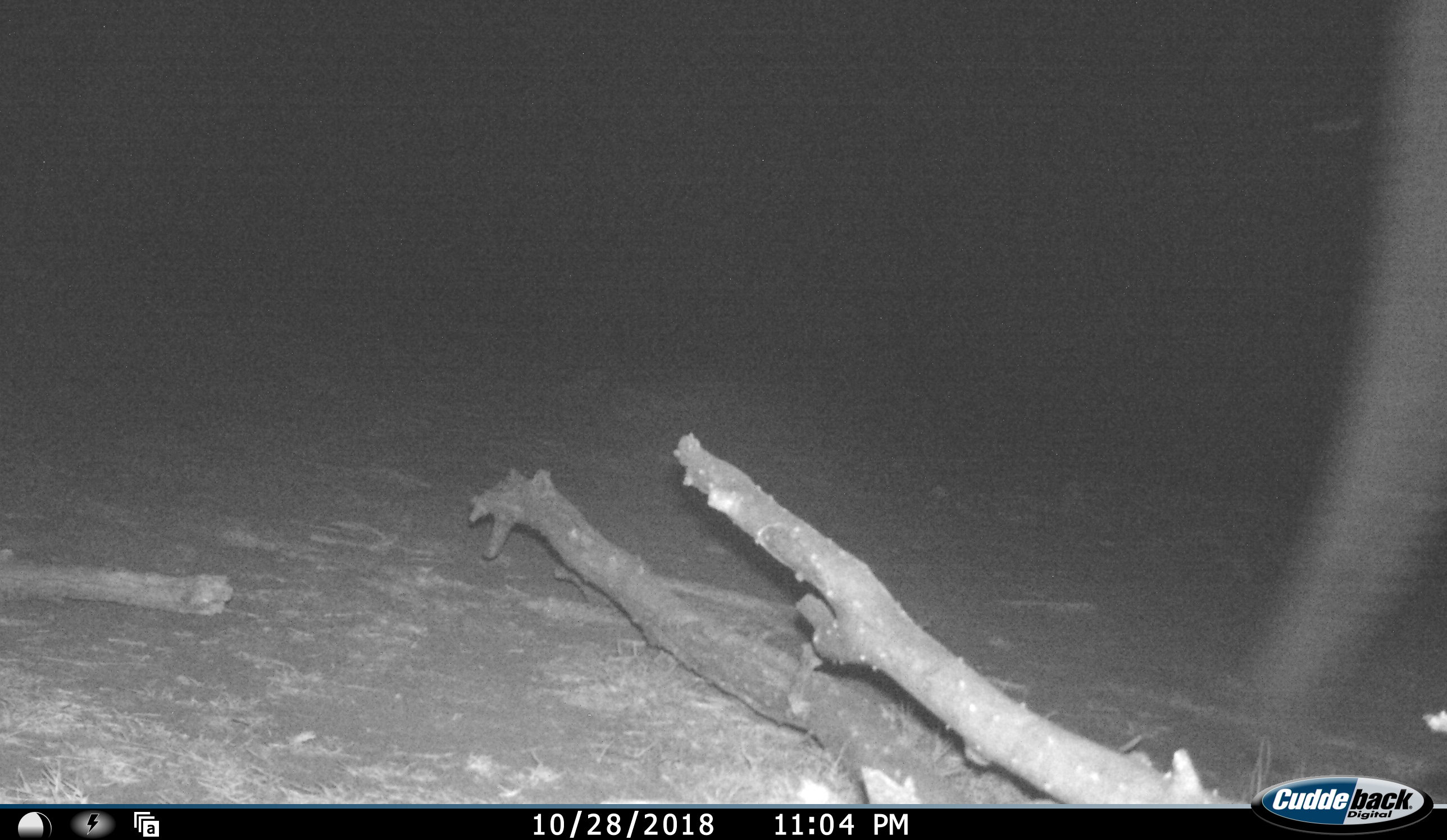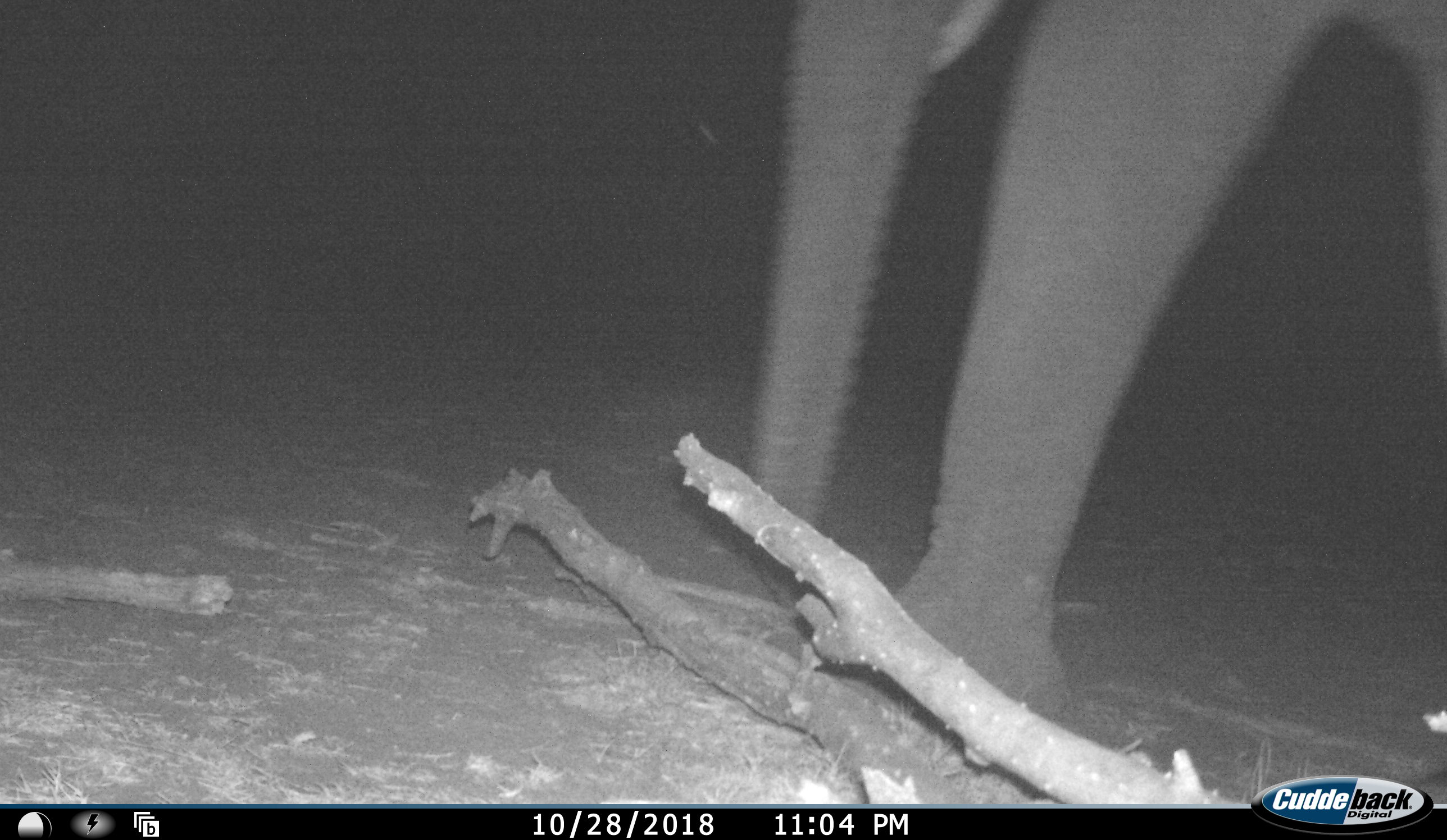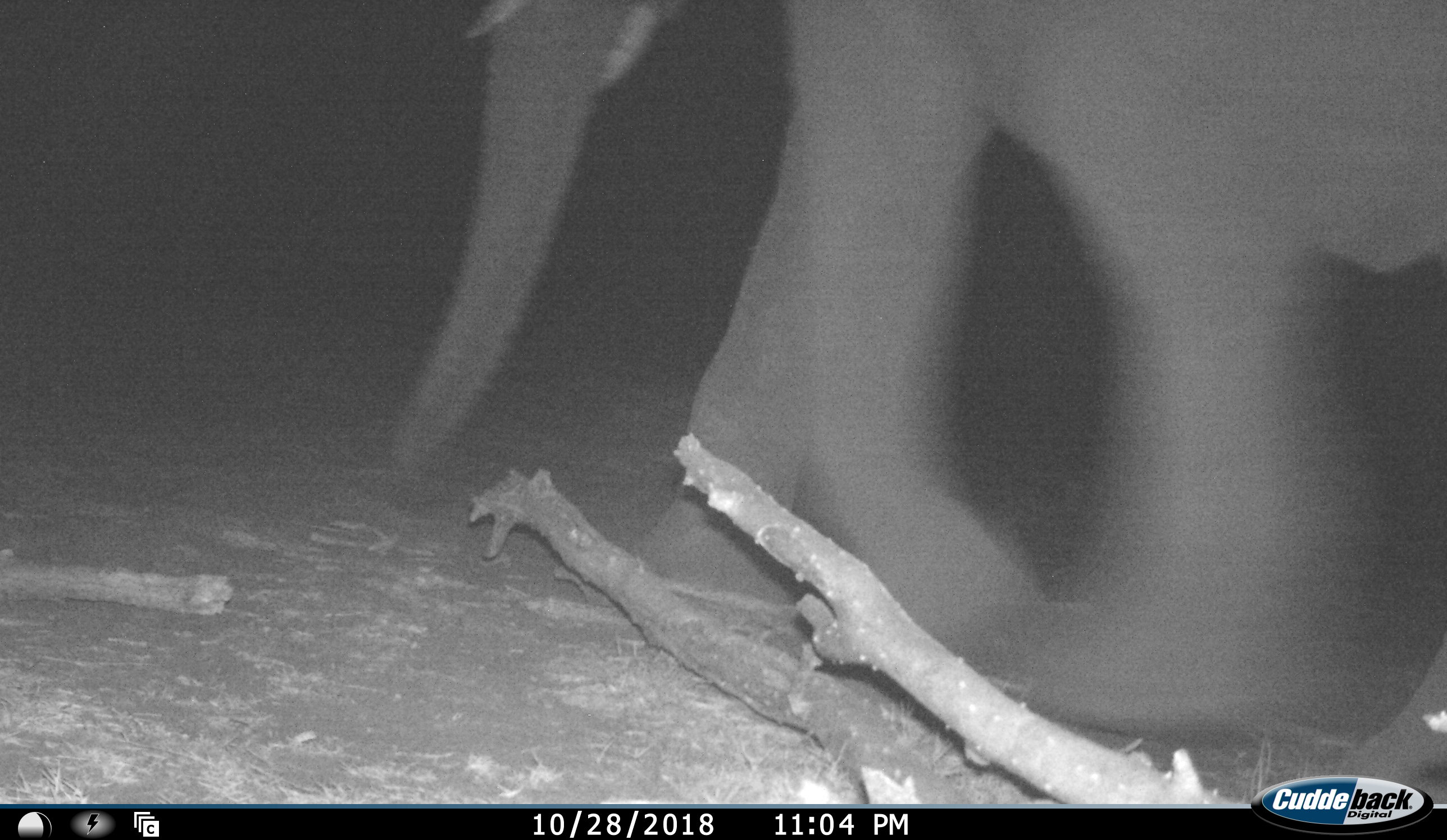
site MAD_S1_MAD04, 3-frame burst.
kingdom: Animalia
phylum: Chordata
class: Mammalia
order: Proboscidea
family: Elephantidae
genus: Loxodonta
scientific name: Loxodonta africana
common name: african bush elephant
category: elephant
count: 1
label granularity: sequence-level